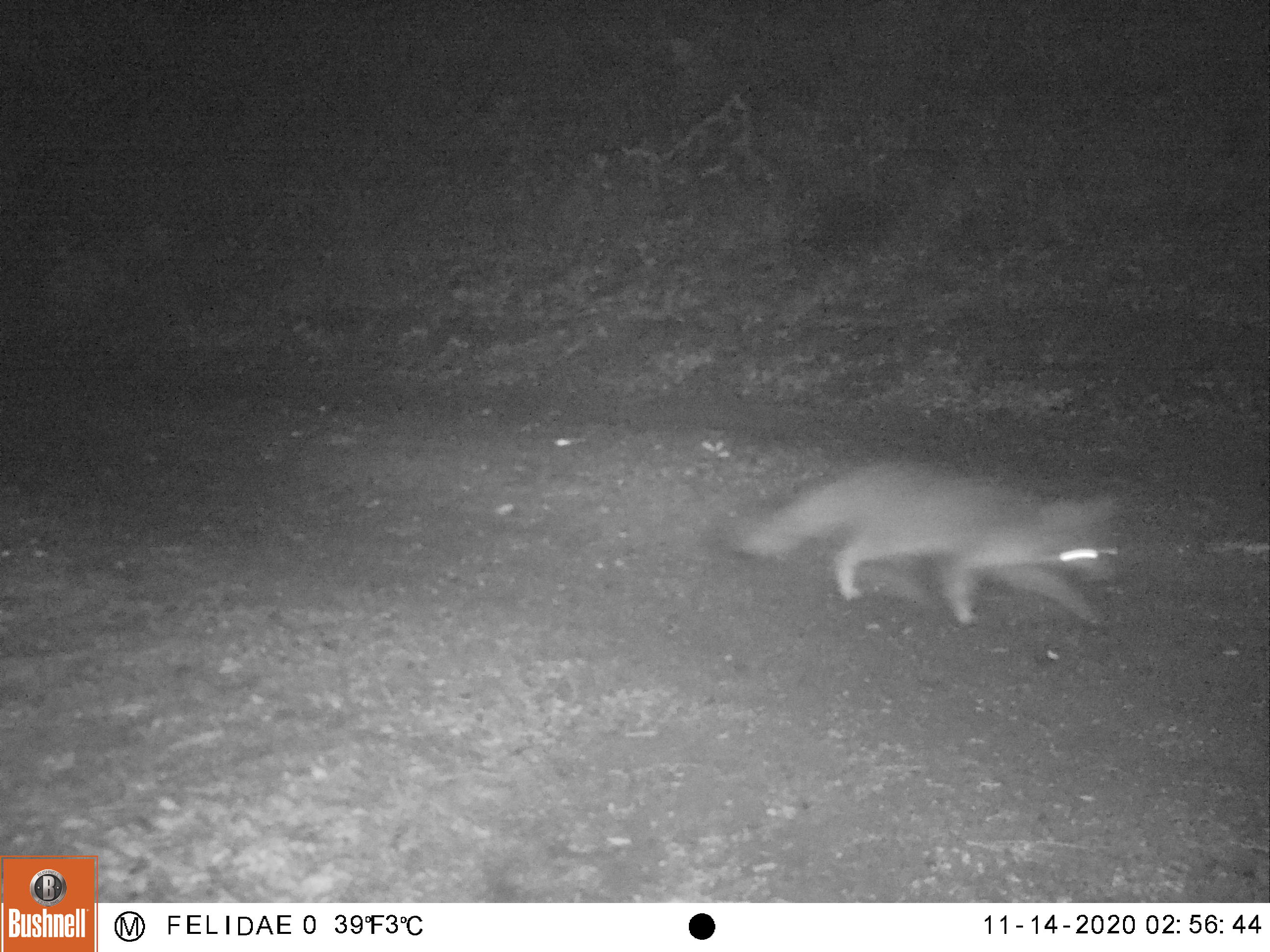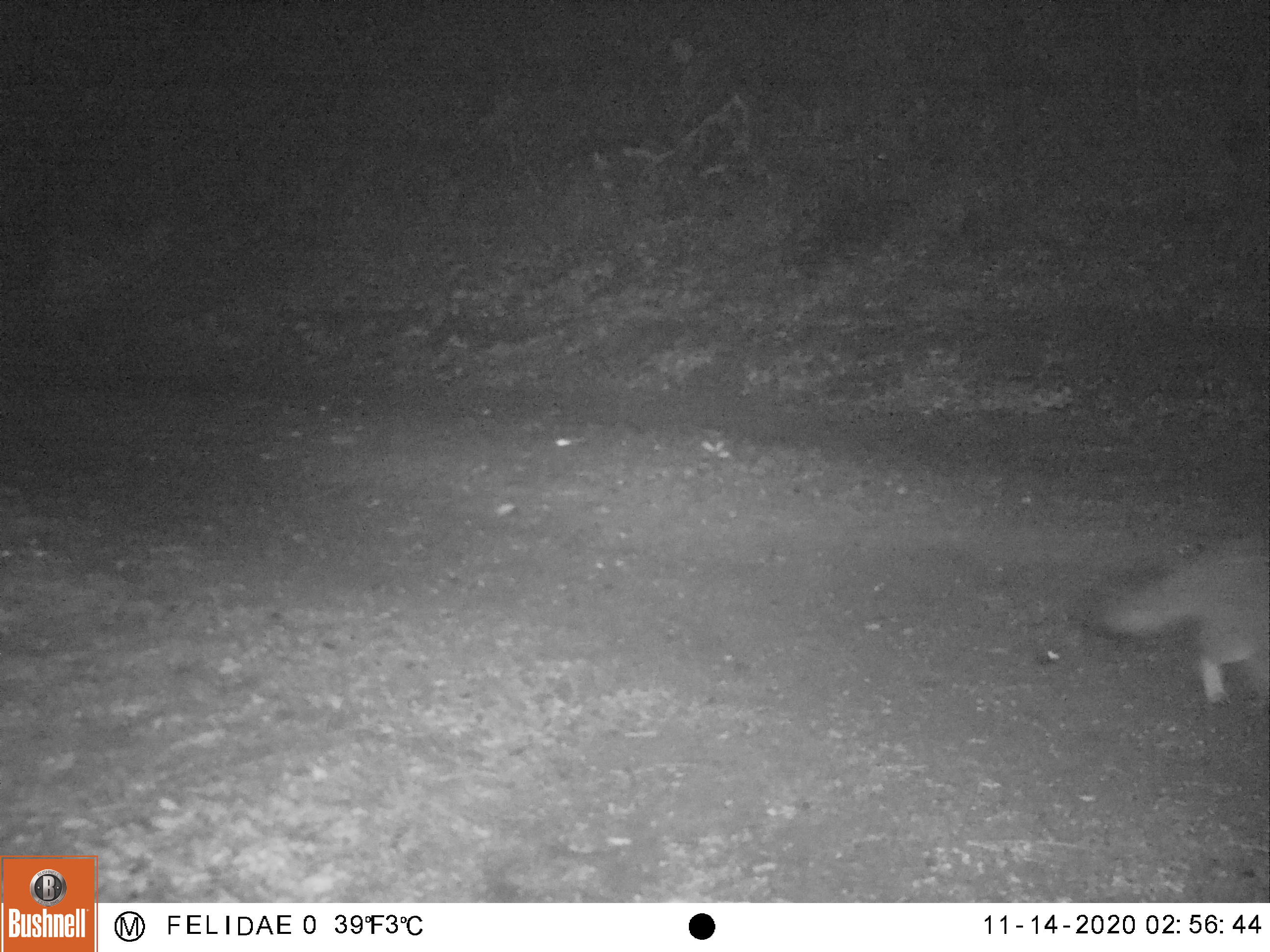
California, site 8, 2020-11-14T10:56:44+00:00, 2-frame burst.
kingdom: Animalia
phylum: Chordata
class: Mammalia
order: Carnivora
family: Canidae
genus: Urocyon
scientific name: Urocyon cinereoargenteus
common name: gray fox